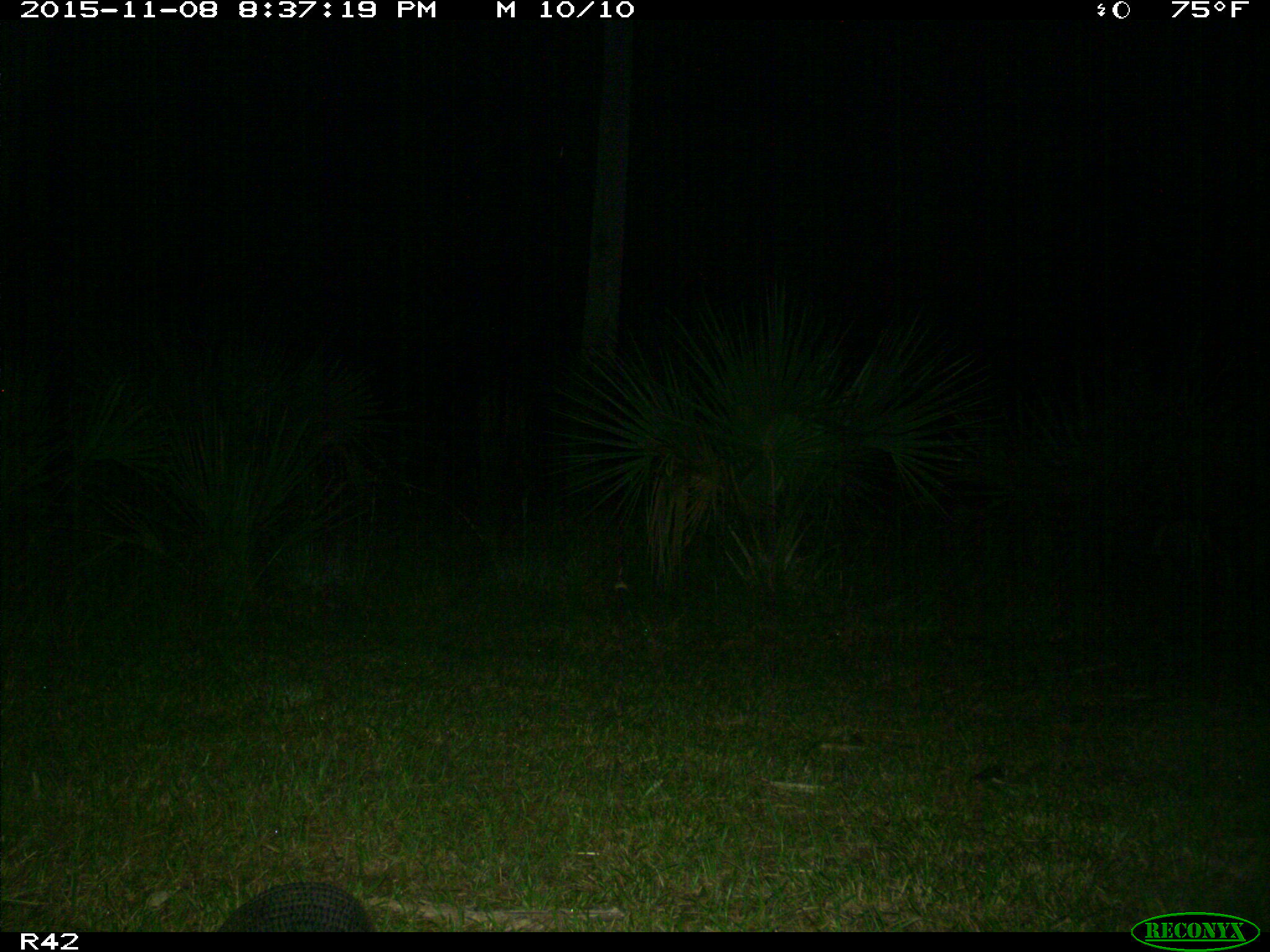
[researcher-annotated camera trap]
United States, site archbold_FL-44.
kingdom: Animalia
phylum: Chordata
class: Mammalia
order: Cingulata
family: Dasypodidae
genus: Dasypus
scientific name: Dasypus novemcinctus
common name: nine-banded armadillo